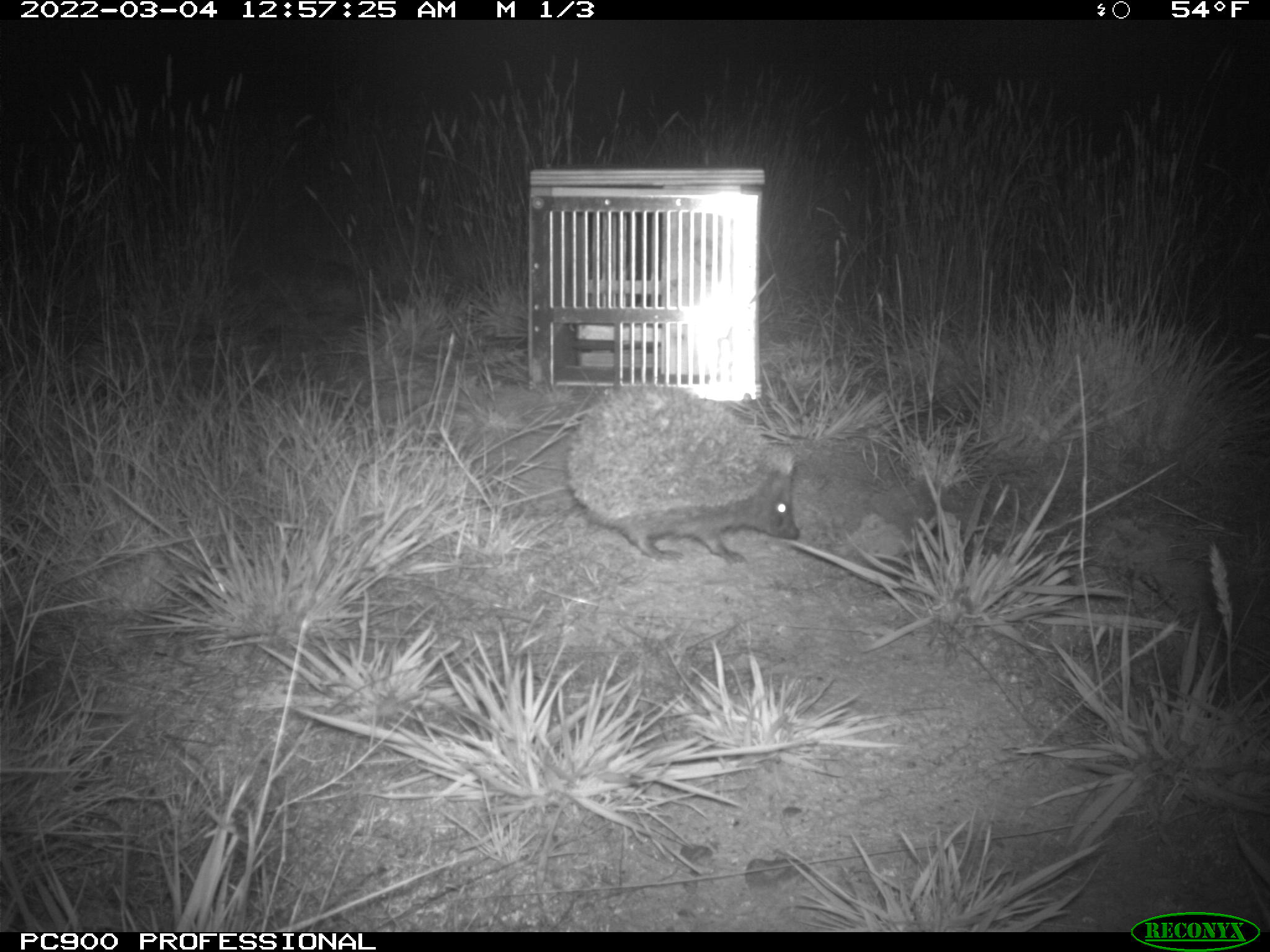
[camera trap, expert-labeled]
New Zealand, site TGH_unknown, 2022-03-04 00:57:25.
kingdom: Animalia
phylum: Chordata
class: Mammalia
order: Eulipotyphla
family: Erinaceidae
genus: Erinaceus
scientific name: Erinaceus europaeus europaeus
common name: european hedgehog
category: hedgehog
Hedgehog (european hedgehog) (Erinaceus europaeus europaeus).